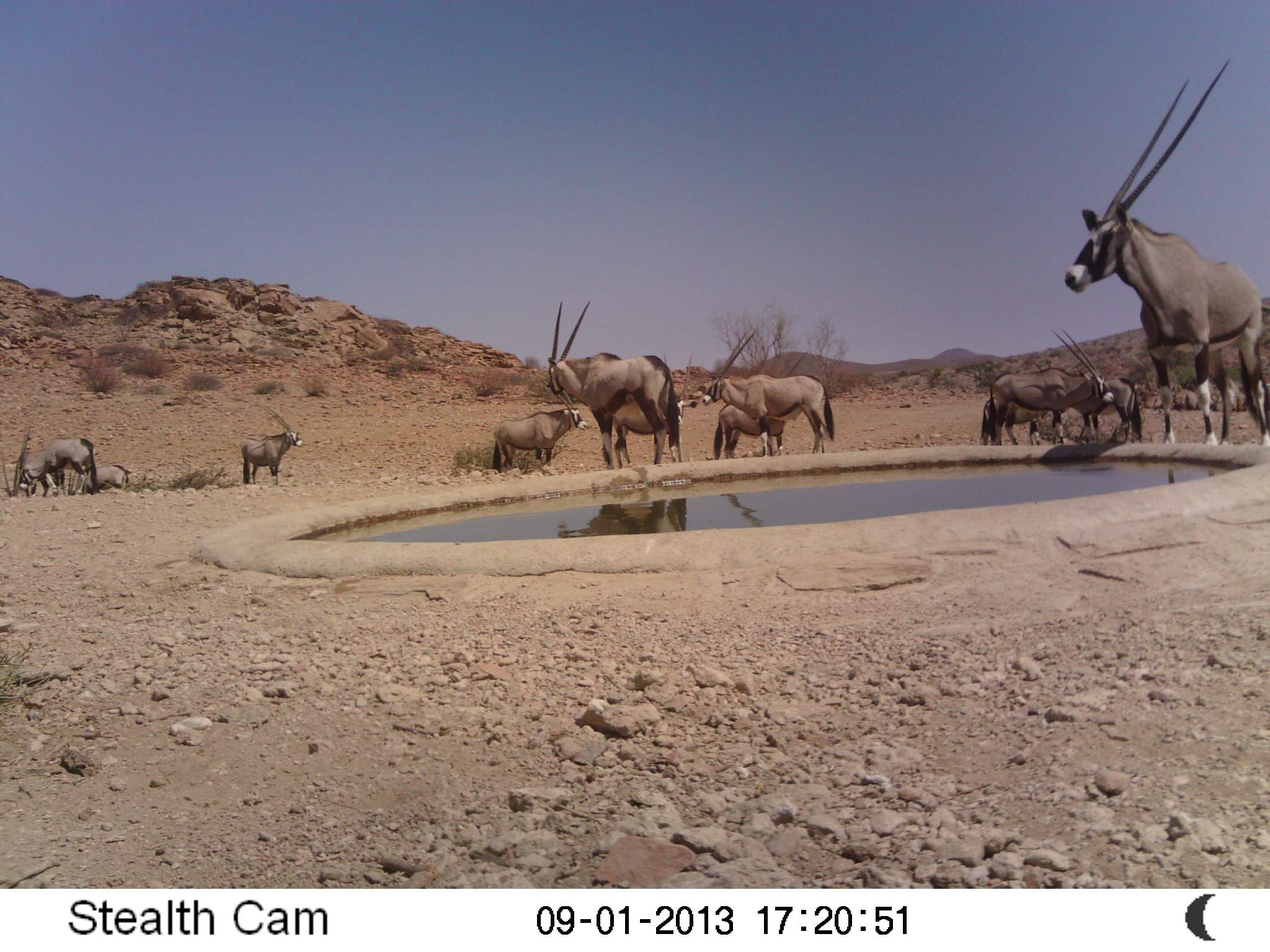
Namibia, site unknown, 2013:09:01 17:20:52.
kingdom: Animalia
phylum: Chordata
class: Mammalia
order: Artiodactyla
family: Bovidae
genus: Oryx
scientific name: Oryx gazella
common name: gemsbok